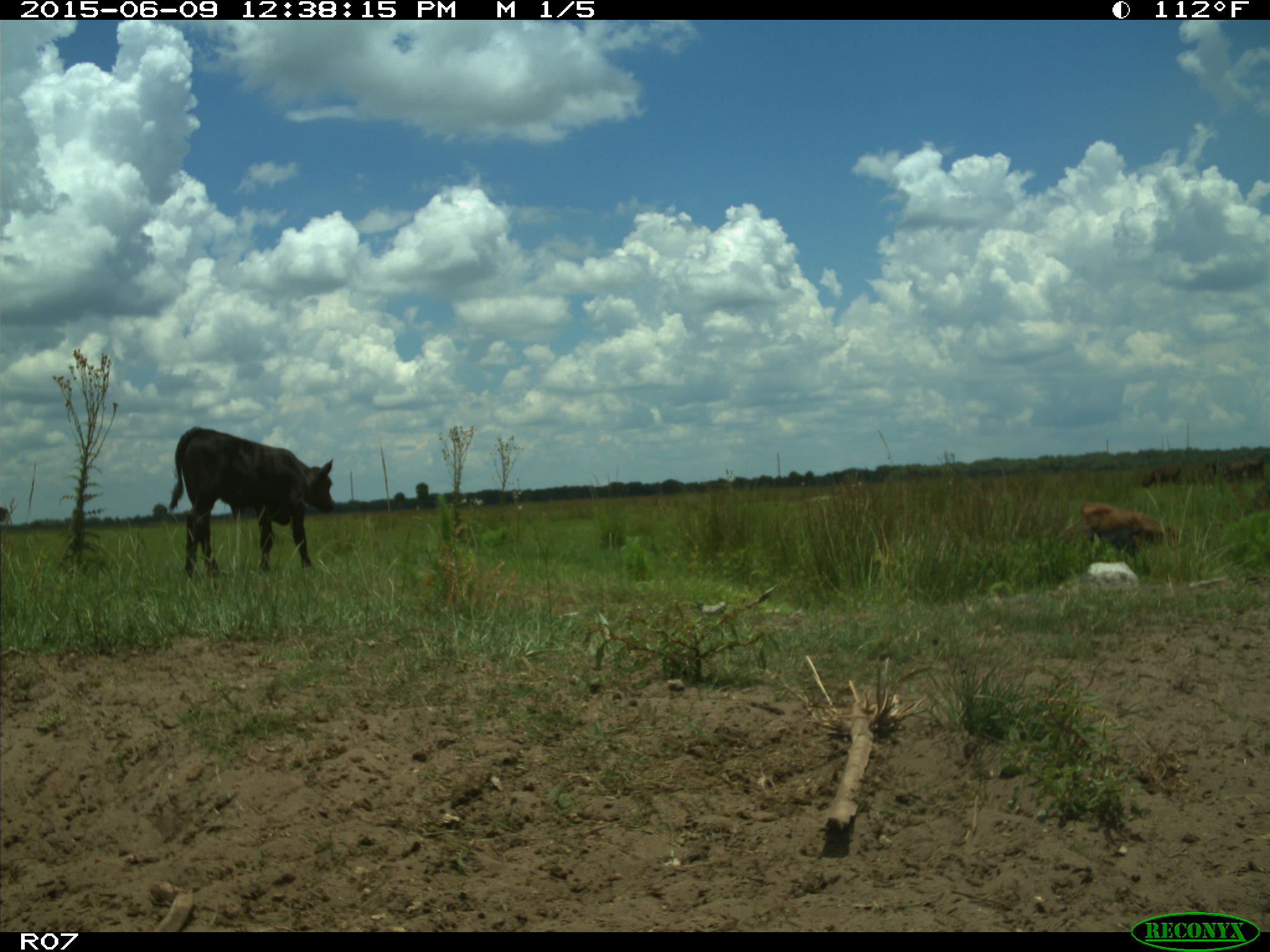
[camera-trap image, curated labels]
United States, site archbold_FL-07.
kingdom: Animalia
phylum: Chordata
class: Mammalia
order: Artiodactyla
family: Bovidae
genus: Bos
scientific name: Bos taurus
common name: domestic cow